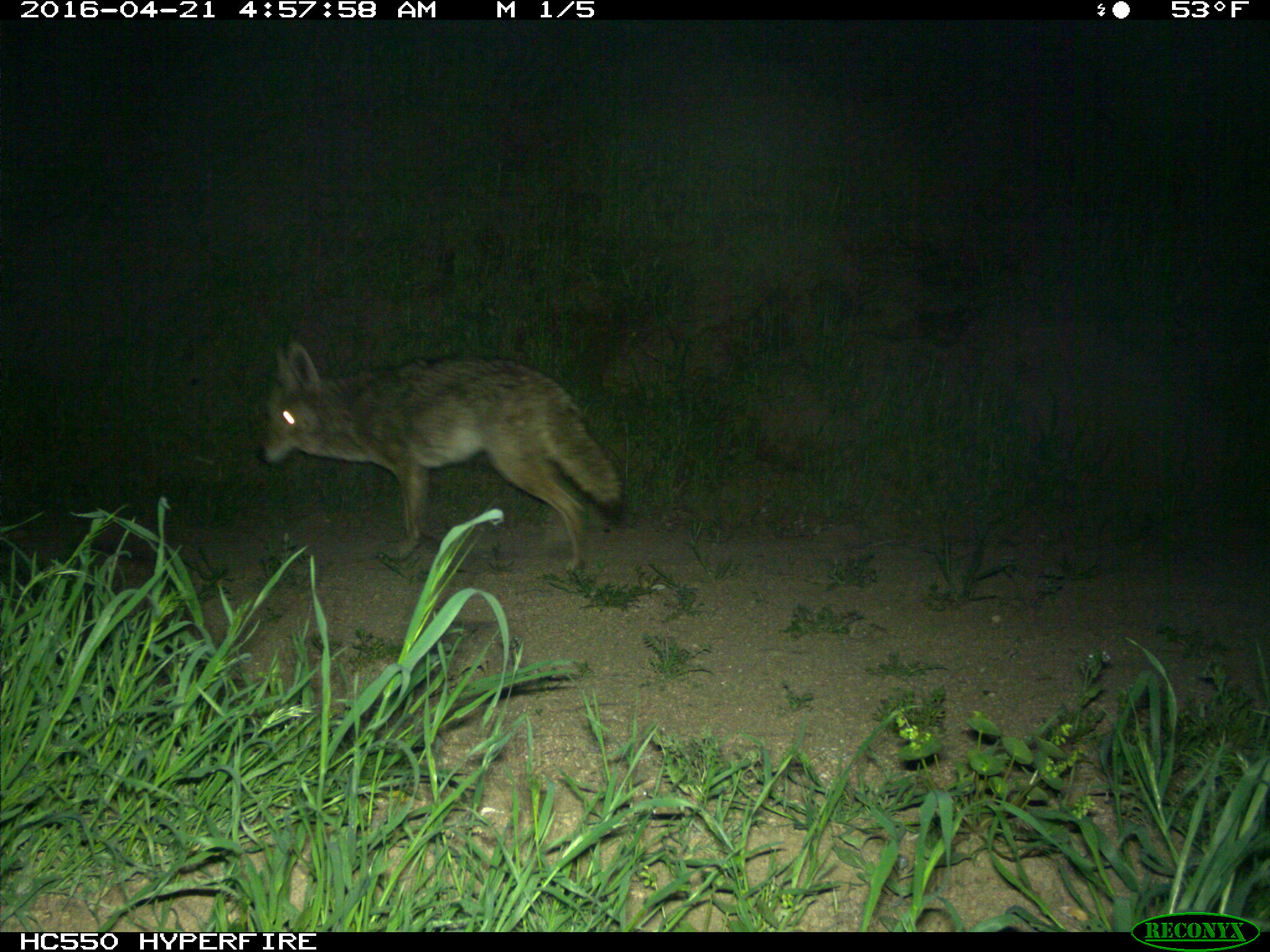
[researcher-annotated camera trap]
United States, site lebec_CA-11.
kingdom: Animalia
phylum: Chordata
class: Mammalia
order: Carnivora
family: Canidae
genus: Canis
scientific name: Canis latrans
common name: coyote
Canis latrans (coyote).